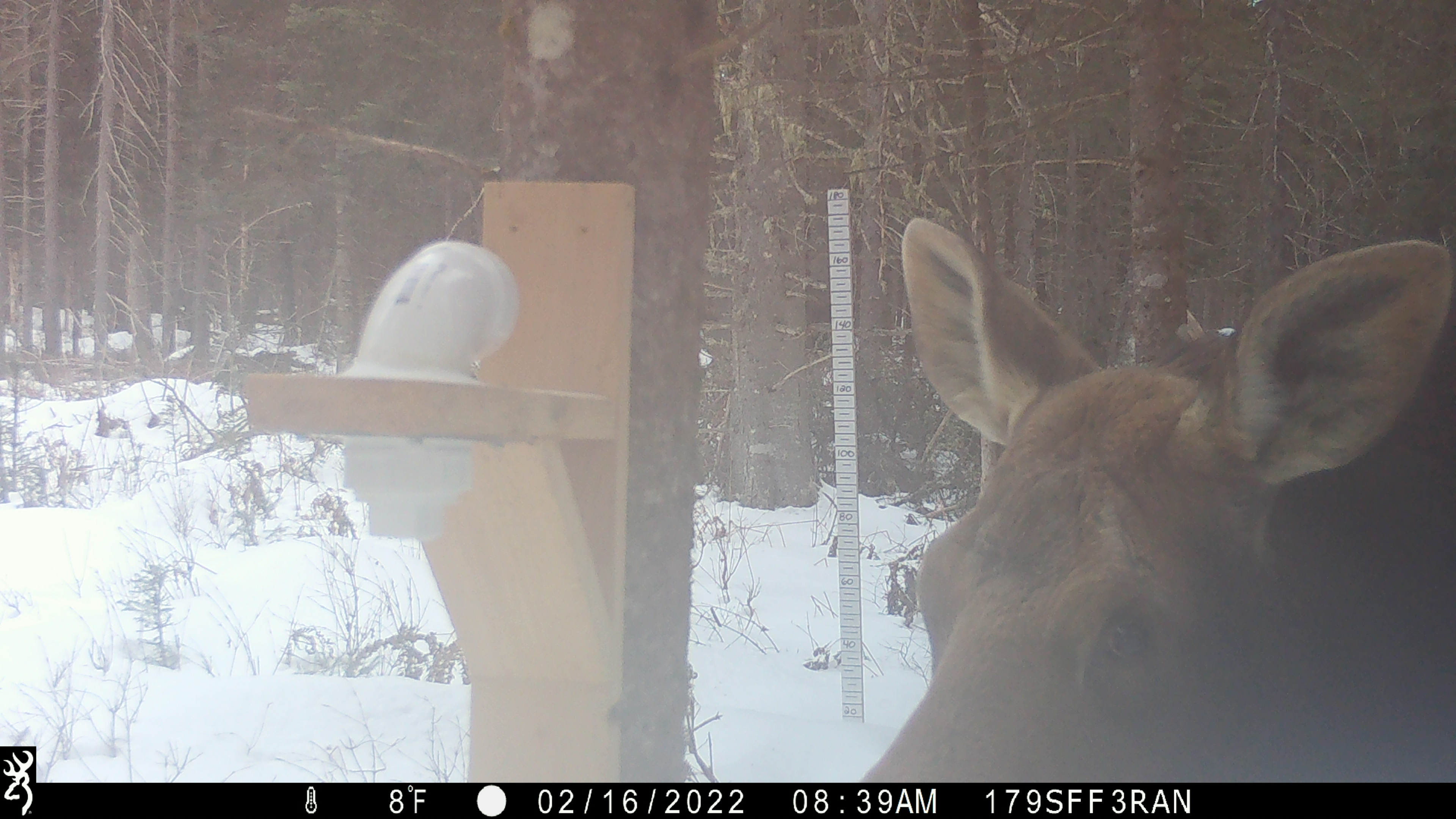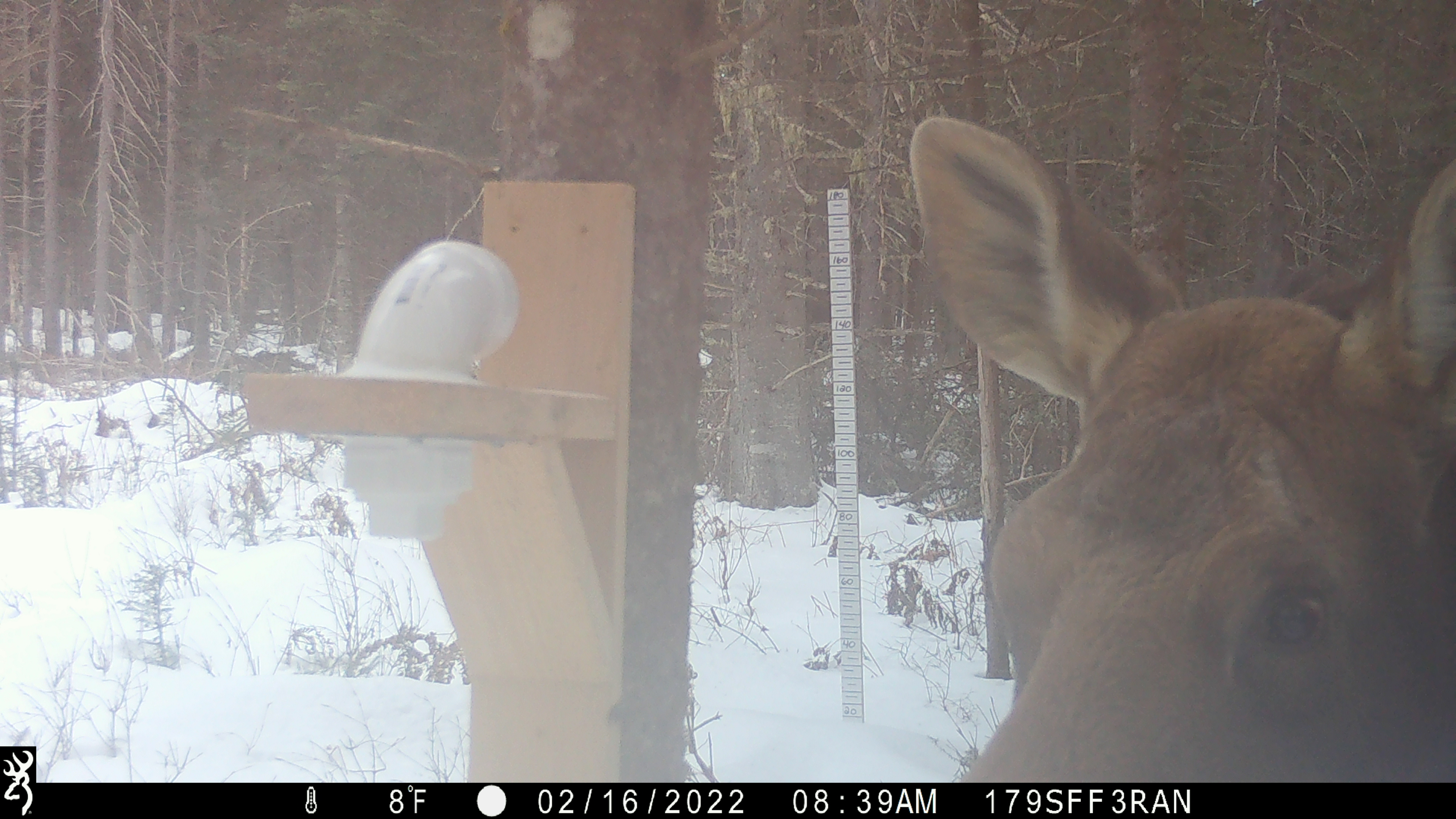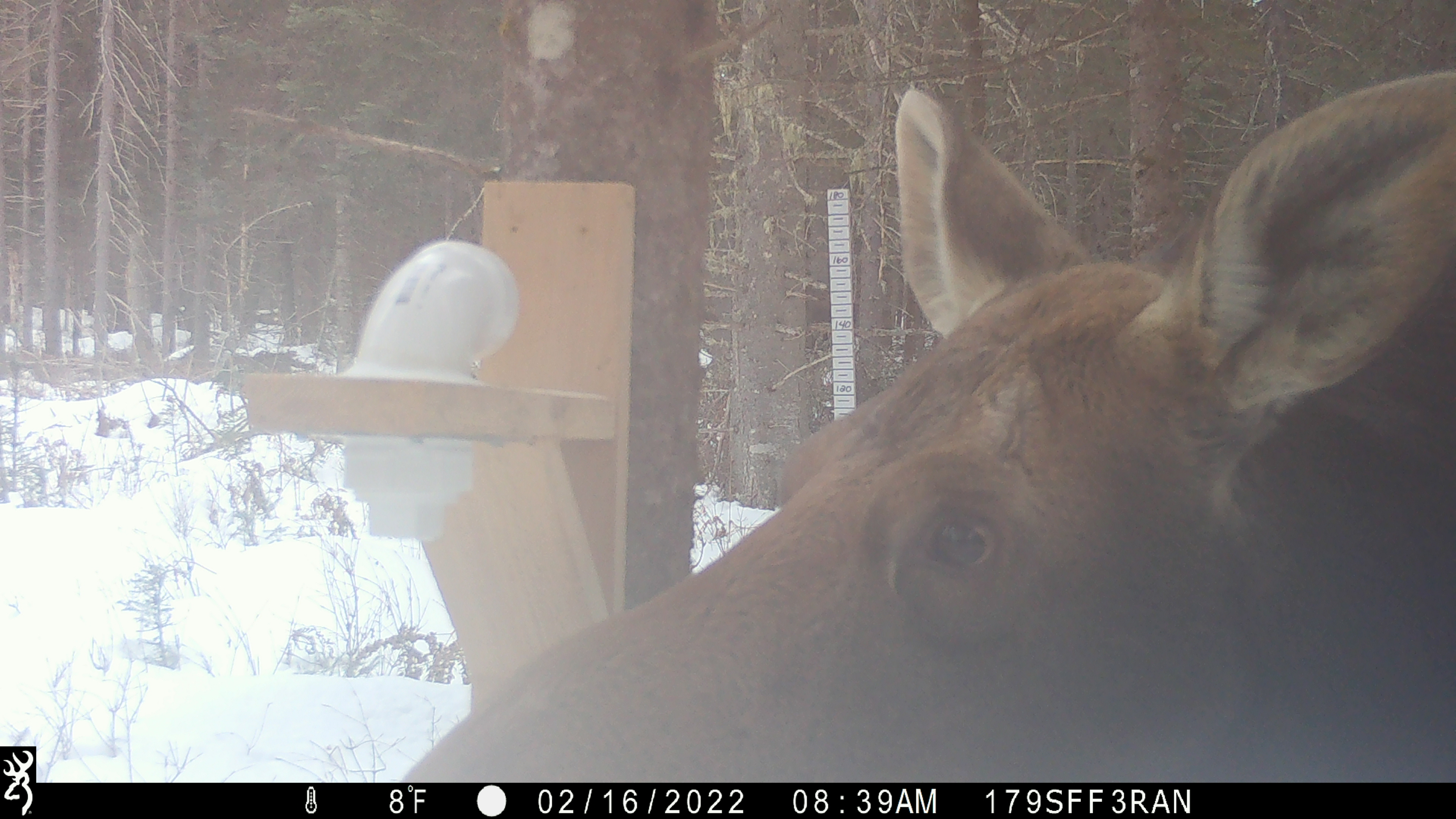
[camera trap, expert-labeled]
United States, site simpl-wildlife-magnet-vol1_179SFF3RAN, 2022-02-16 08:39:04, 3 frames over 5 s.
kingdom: Animalia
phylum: Chordata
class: Mammalia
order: Artiodactyla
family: Cervidae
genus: Alces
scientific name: Alces alces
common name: moose